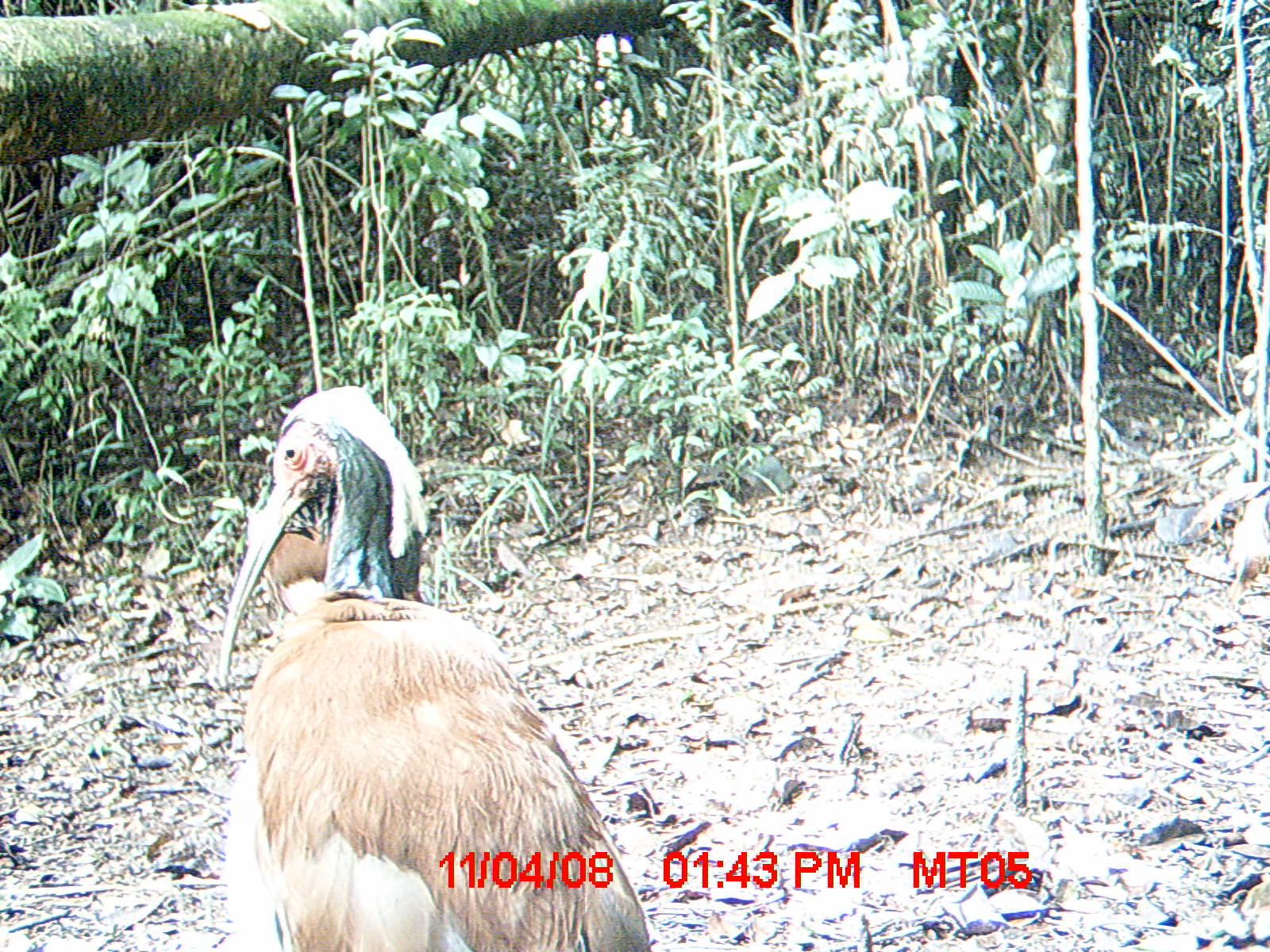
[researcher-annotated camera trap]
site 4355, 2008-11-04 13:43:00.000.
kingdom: Animalia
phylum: Chordata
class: Aves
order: Cuculiformes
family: Cuculidae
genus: Coua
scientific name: Coua serriana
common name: red-breasted coua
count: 2